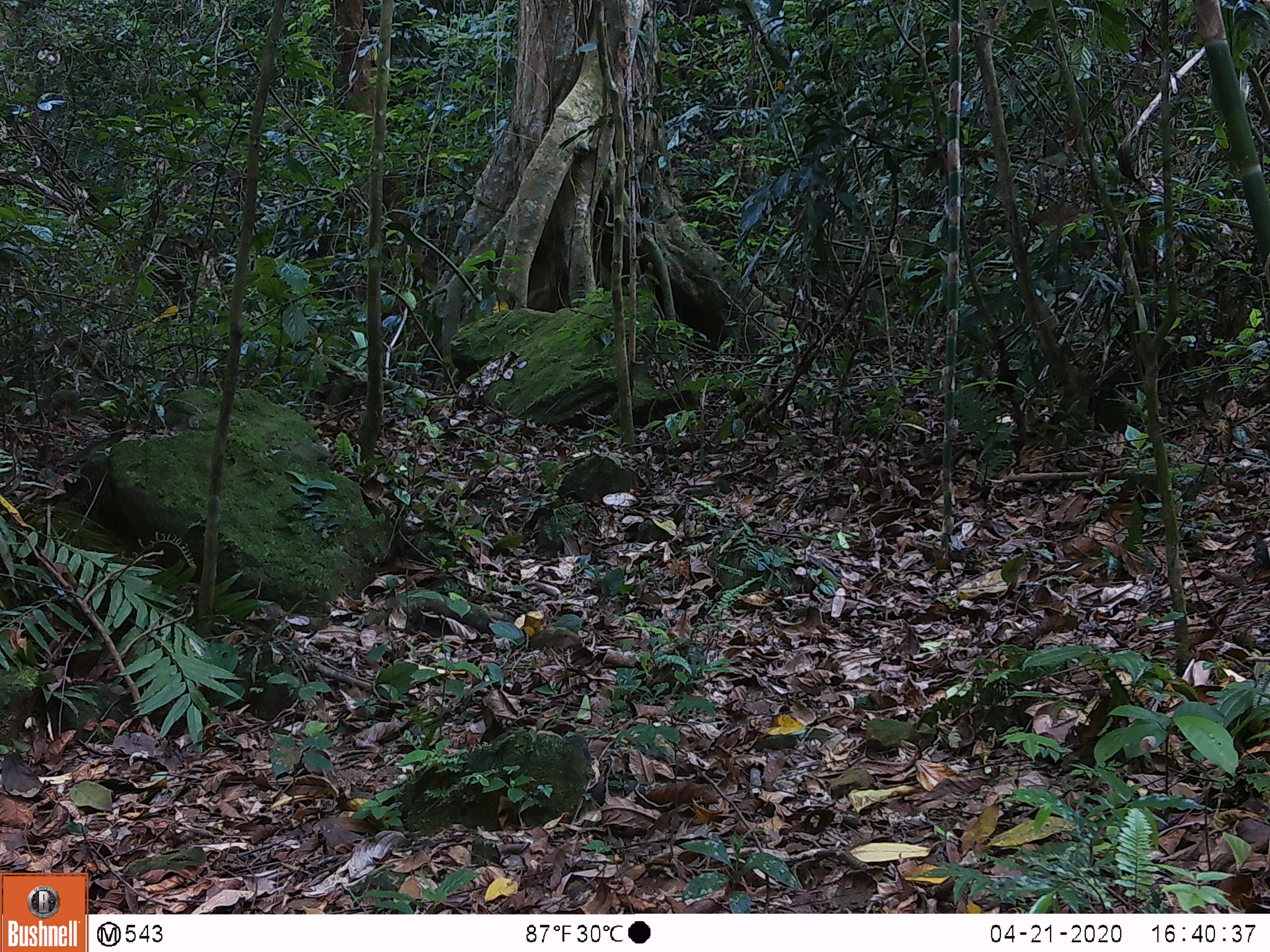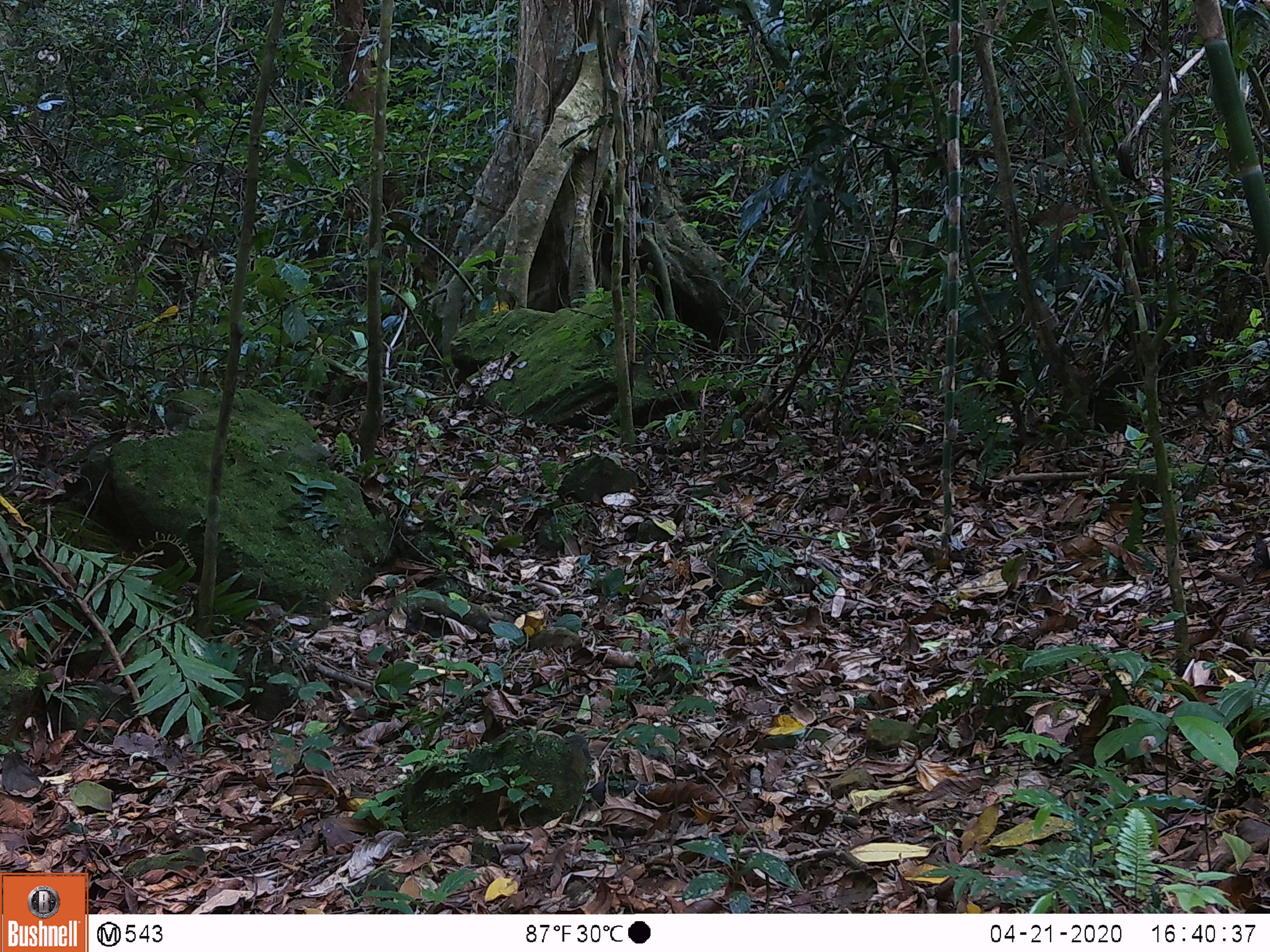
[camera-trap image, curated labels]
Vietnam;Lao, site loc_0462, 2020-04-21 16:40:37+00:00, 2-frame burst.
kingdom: Animalia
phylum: Chordata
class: Mammalia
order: Artiodactyla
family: Cervidae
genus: Muntiacus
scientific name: Muntiacus vuquangensis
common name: large-antlered muntjac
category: large antlered muntjac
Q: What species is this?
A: Large antlered muntjac (large-antlered muntjac) (Muntiacus vuquangensis).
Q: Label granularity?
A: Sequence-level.